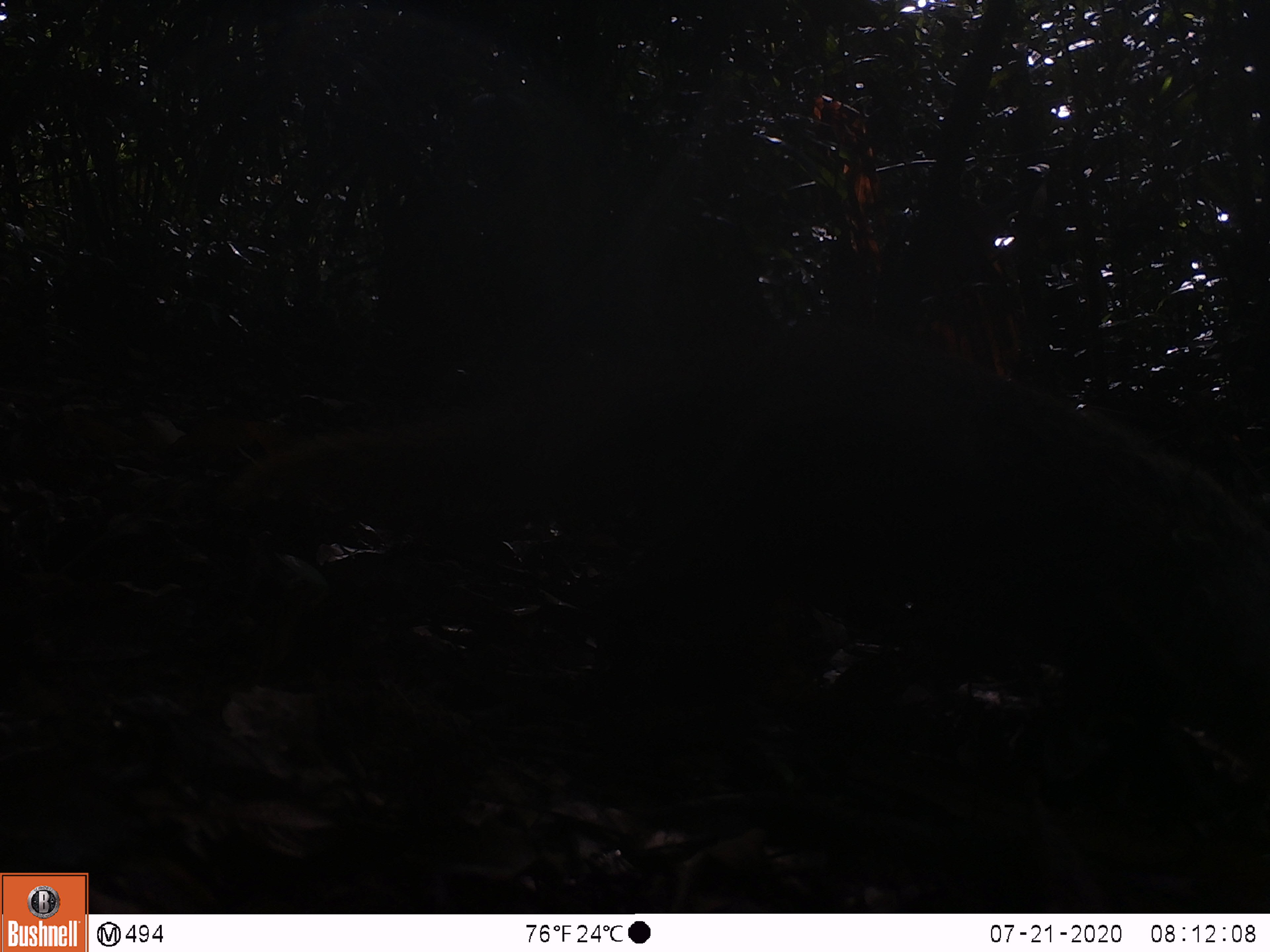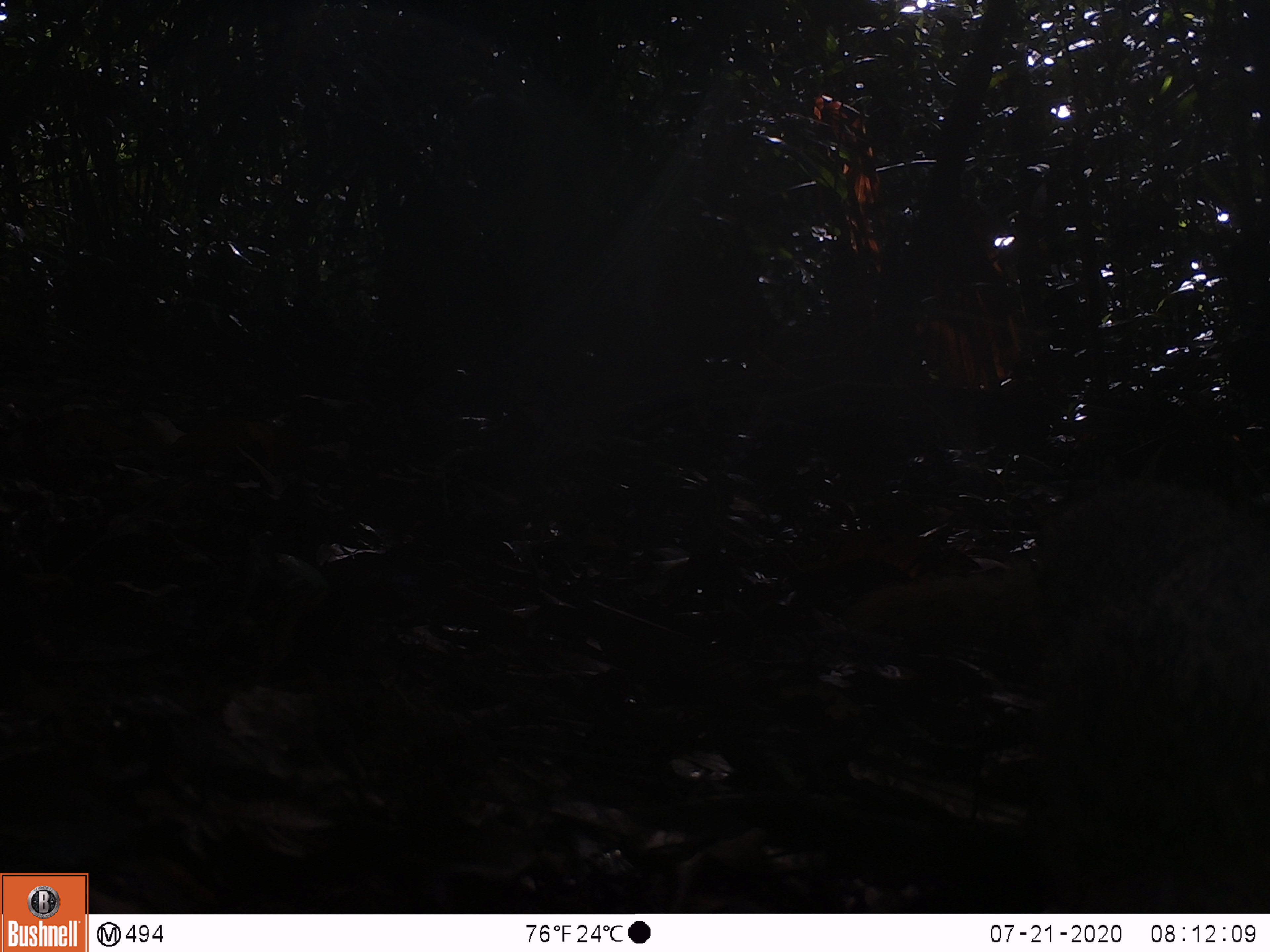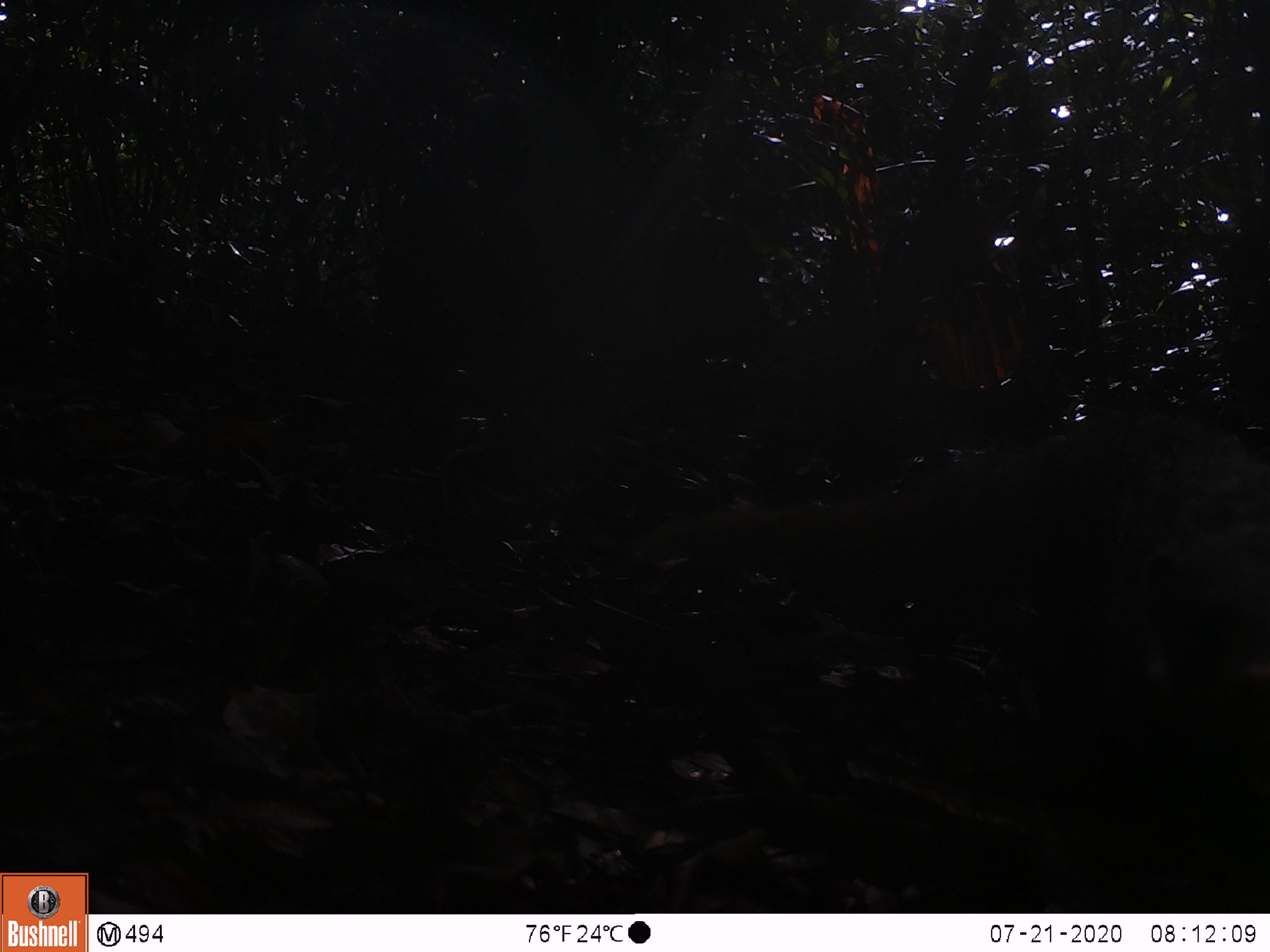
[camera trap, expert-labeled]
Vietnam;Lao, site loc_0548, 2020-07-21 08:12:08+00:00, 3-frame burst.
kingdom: Animalia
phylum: Chordata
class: Mammalia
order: Carnivora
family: Herpestidae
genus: Urva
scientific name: Urva urva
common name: crab-eating mongoose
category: crab eating mongoose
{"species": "crab eating mongoose (crab-eating mongoose) (Urva urva)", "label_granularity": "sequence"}